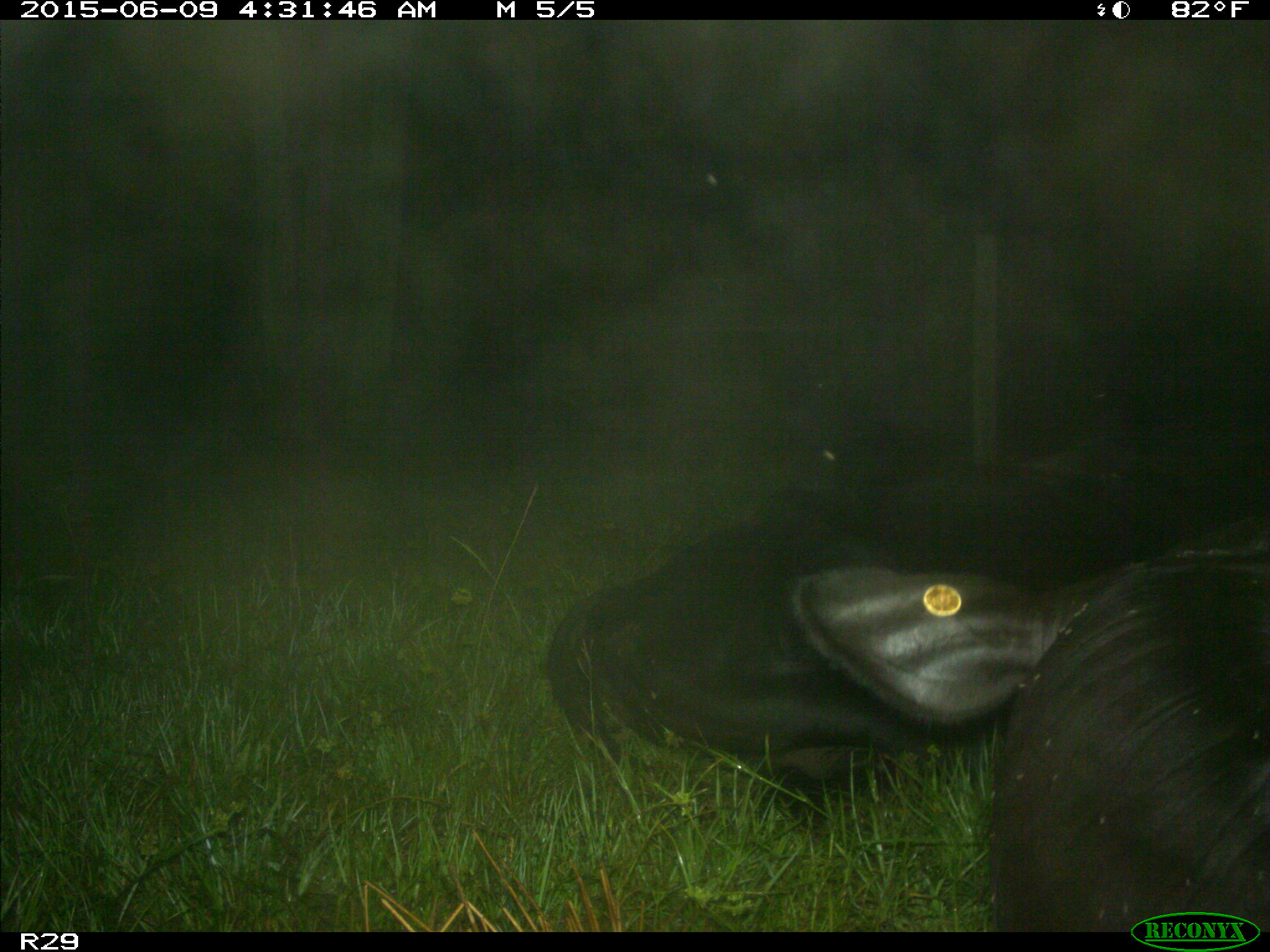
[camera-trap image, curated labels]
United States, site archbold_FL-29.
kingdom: Animalia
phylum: Chordata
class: Mammalia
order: Artiodactyla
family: Bovidae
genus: Bos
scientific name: Bos taurus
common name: domestic cow